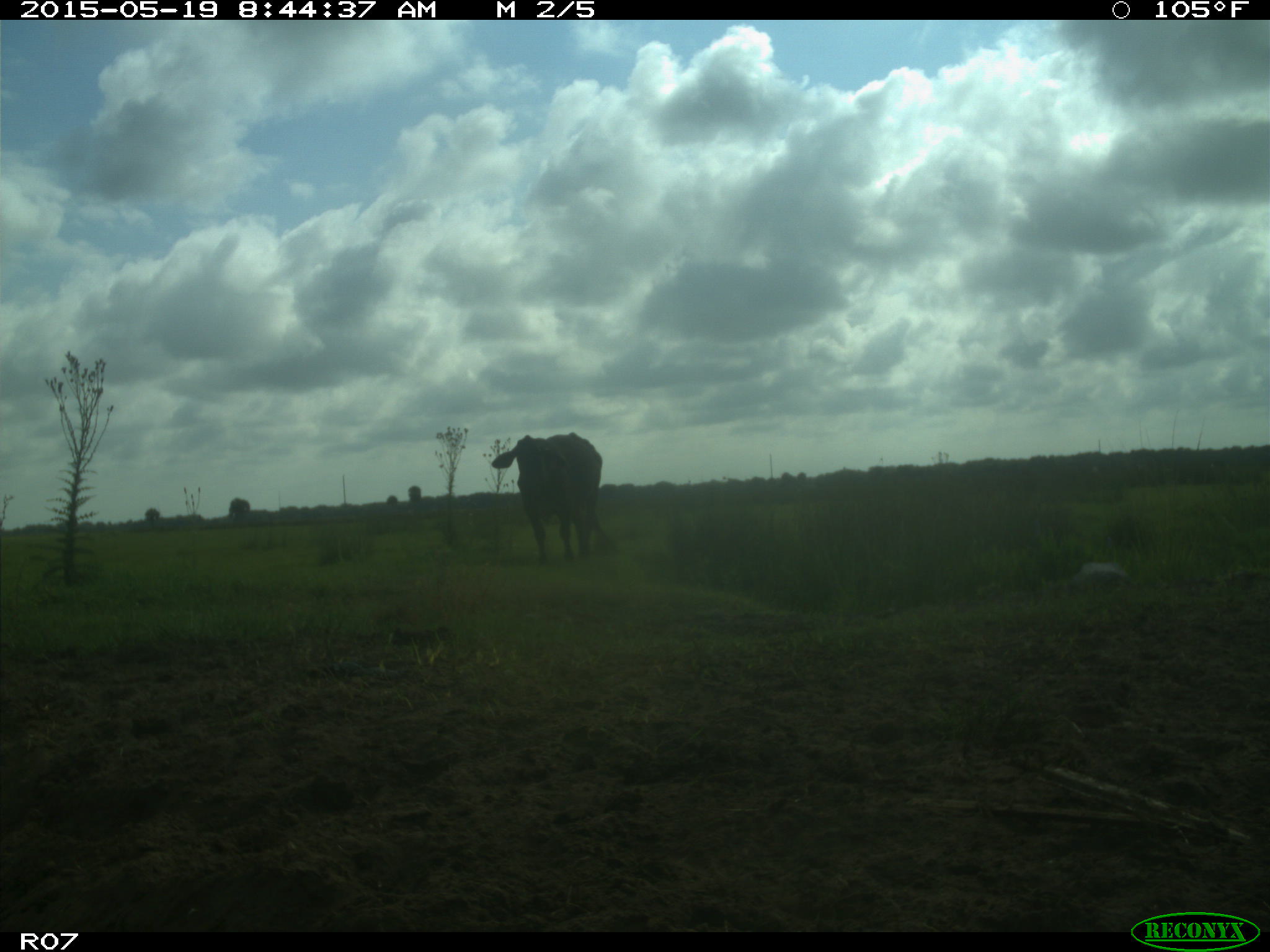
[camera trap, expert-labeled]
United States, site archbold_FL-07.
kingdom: Animalia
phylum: Chordata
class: Mammalia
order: Artiodactyla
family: Bovidae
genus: Bos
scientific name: Bos taurus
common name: domestic cow